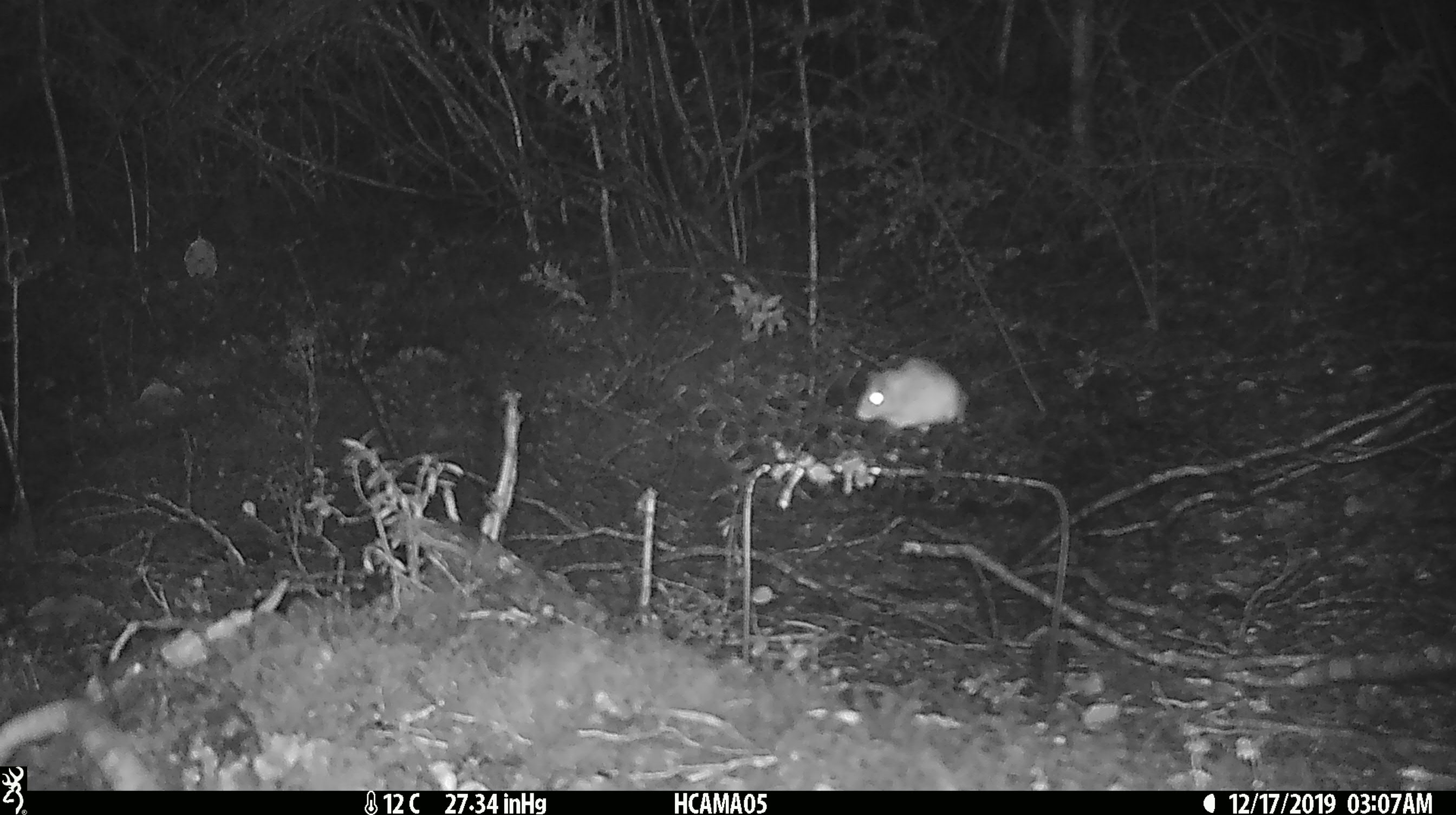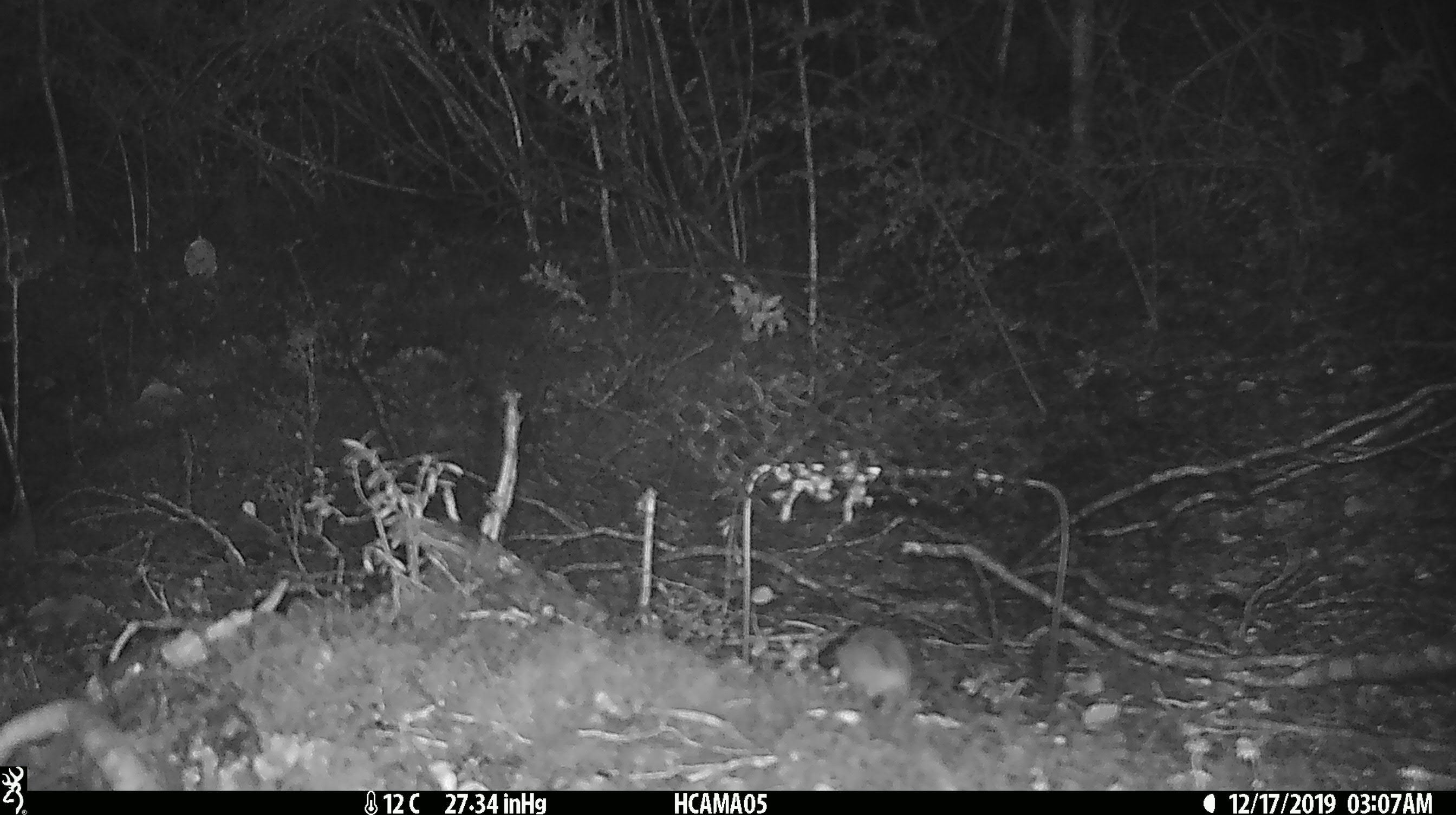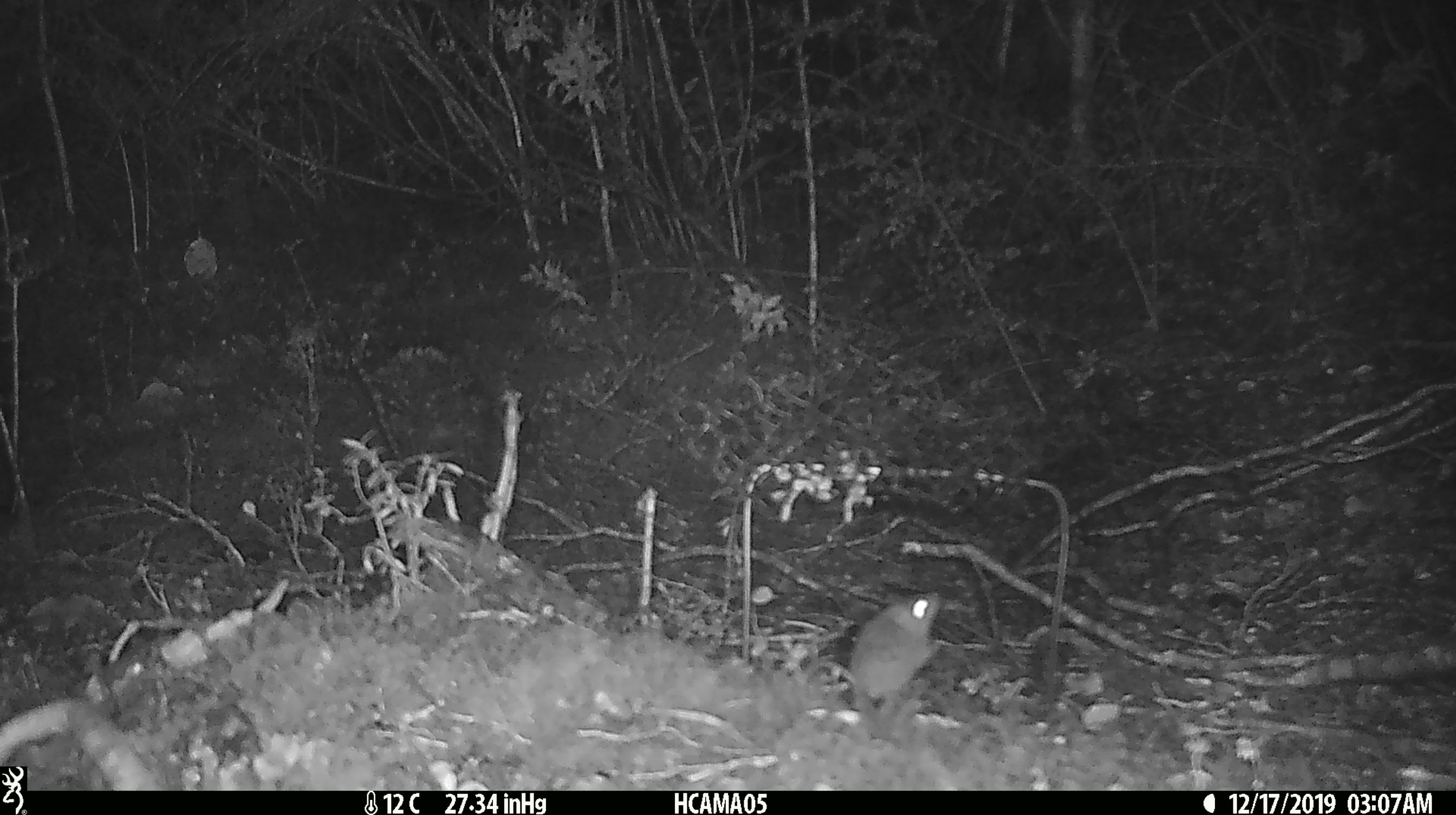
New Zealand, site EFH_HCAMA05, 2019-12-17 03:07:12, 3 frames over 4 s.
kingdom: Animalia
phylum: Chordata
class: Mammalia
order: Rodentia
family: Muridae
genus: Mus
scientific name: Mus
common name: mouse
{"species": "mouse (Mus)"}